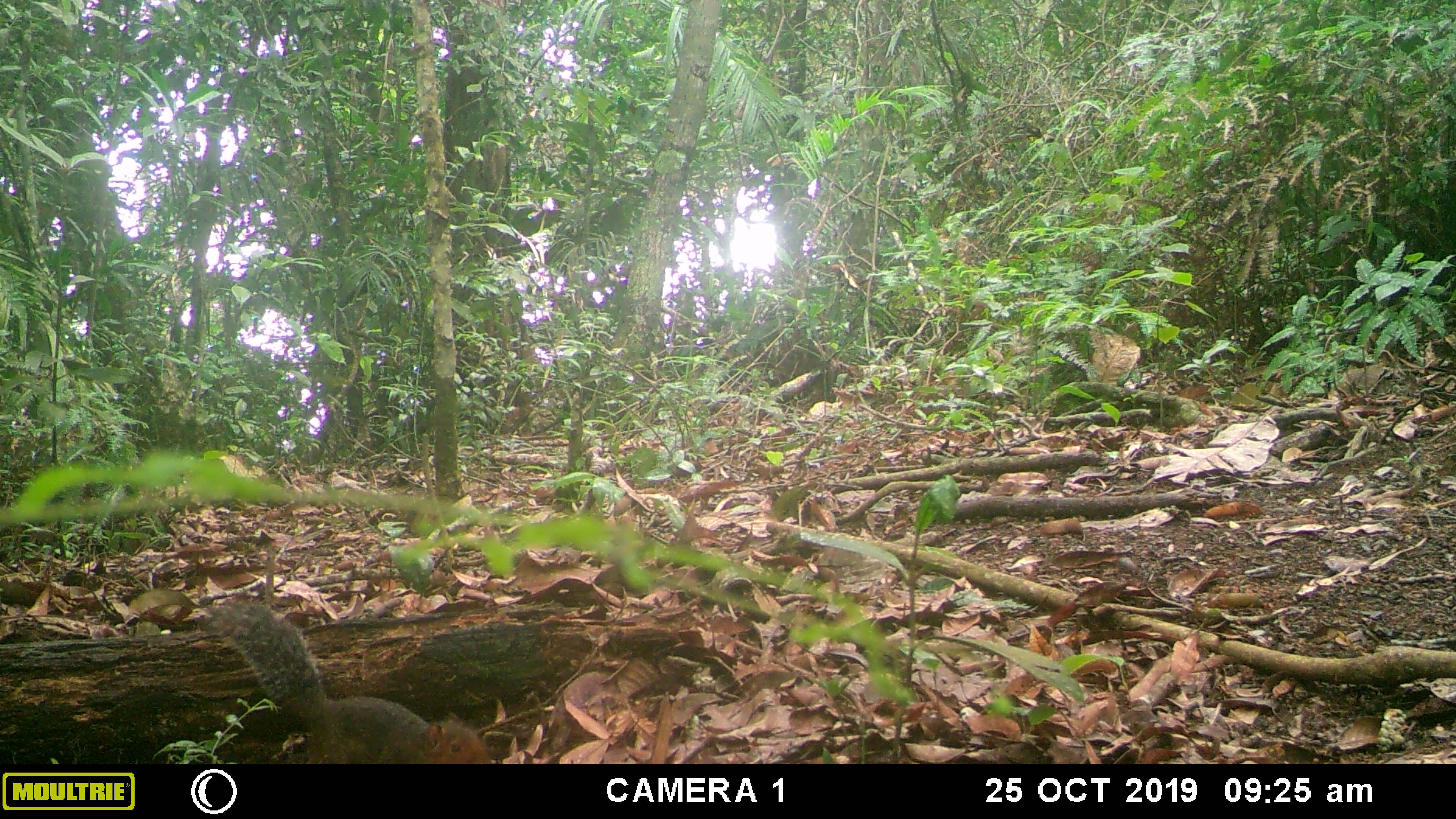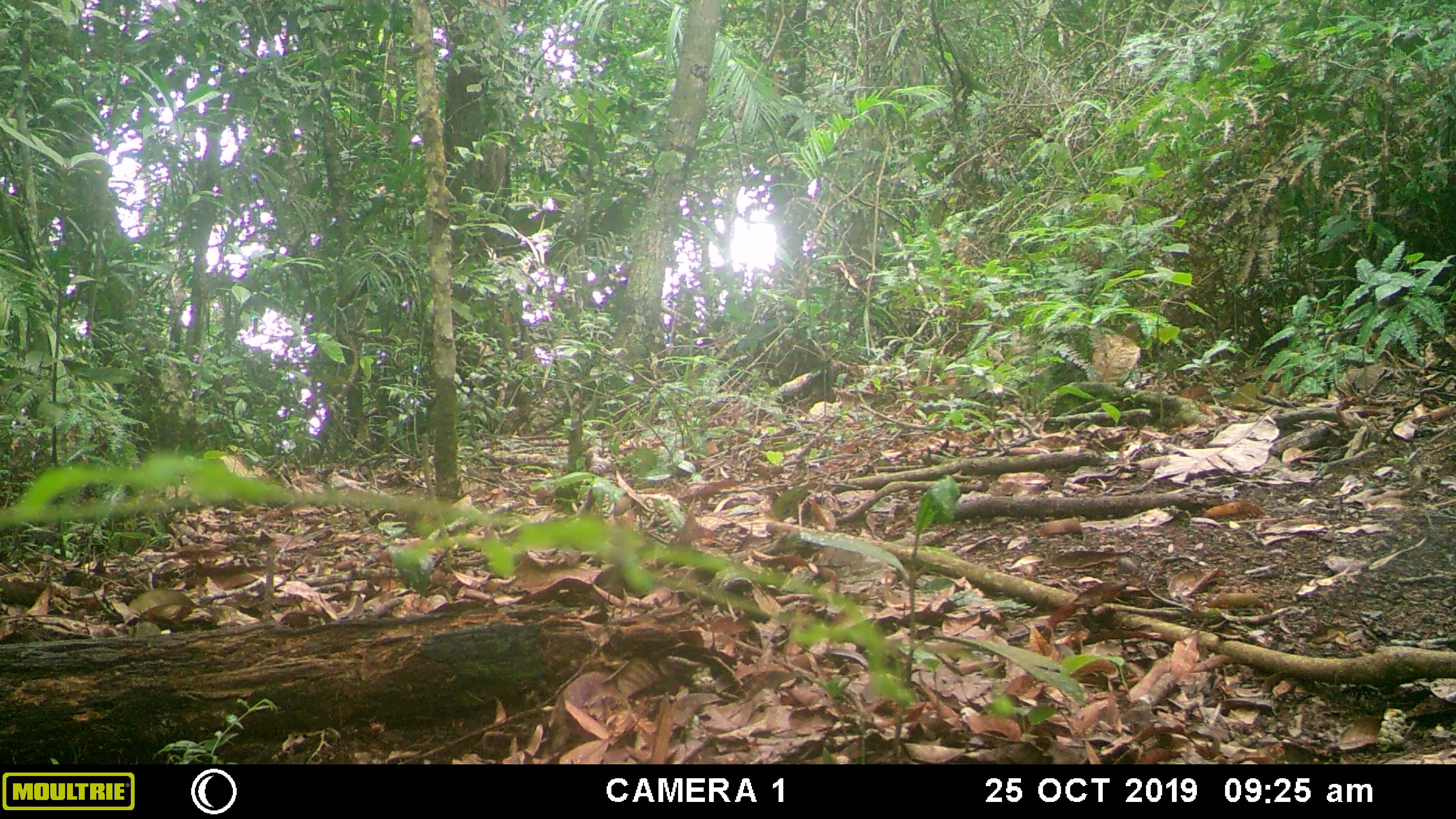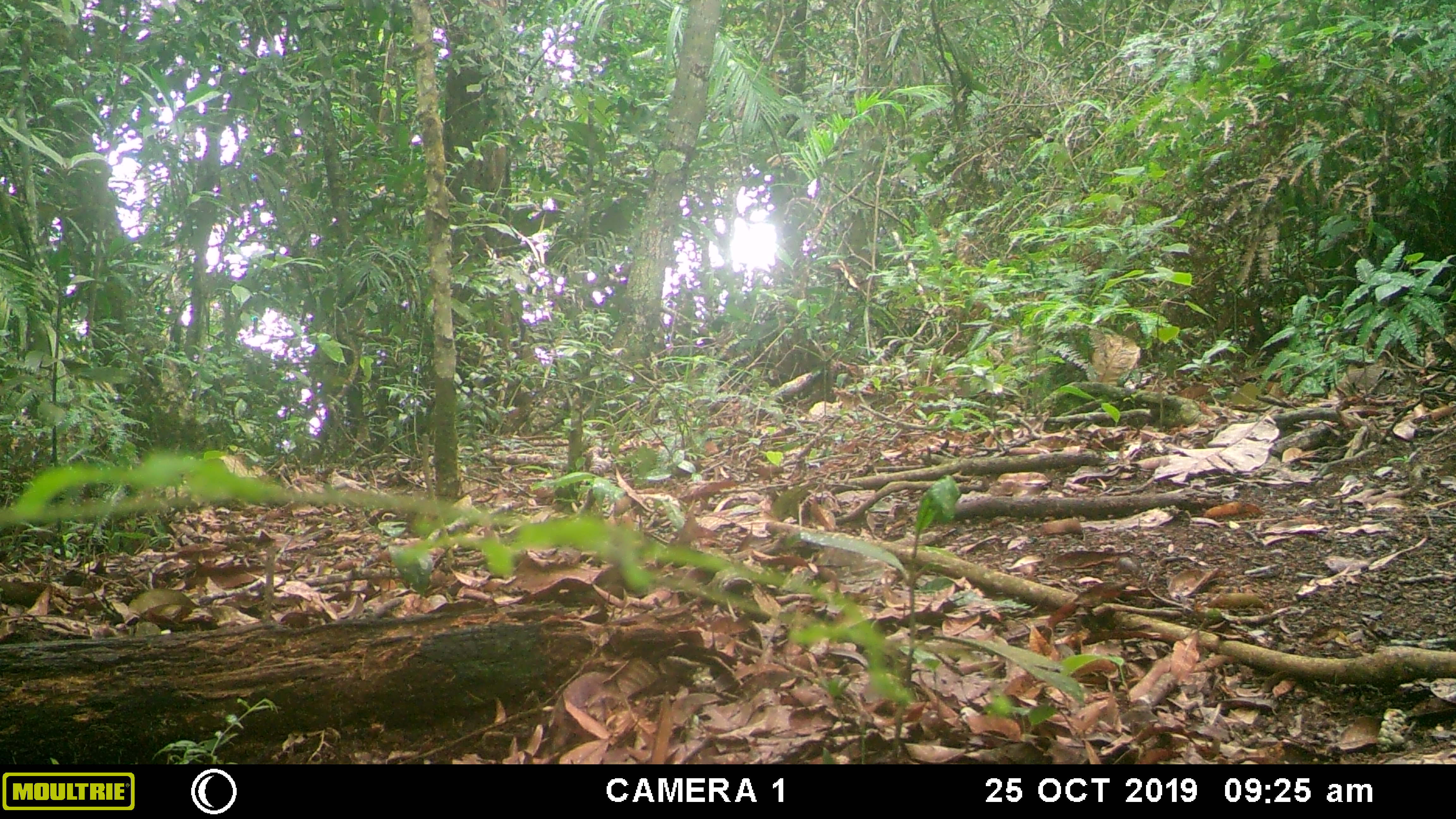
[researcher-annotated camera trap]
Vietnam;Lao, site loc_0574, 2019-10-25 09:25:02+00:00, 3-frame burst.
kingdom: Animalia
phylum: Chordata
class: Mammalia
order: Rodentia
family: Sciuridae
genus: Dremomys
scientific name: Dremomys rufigenis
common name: red-cheeked squirrel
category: red cheeked squirrel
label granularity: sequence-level